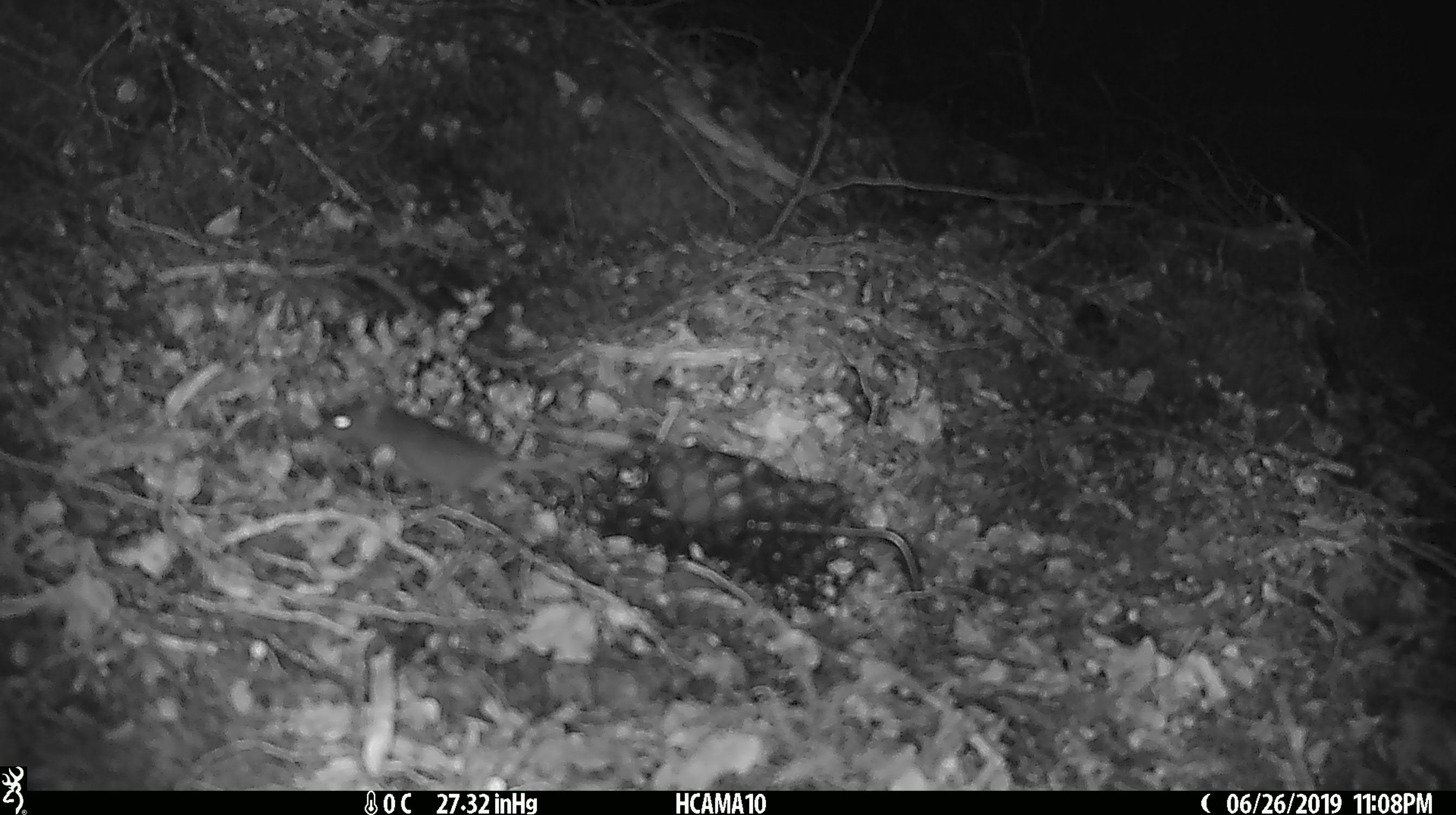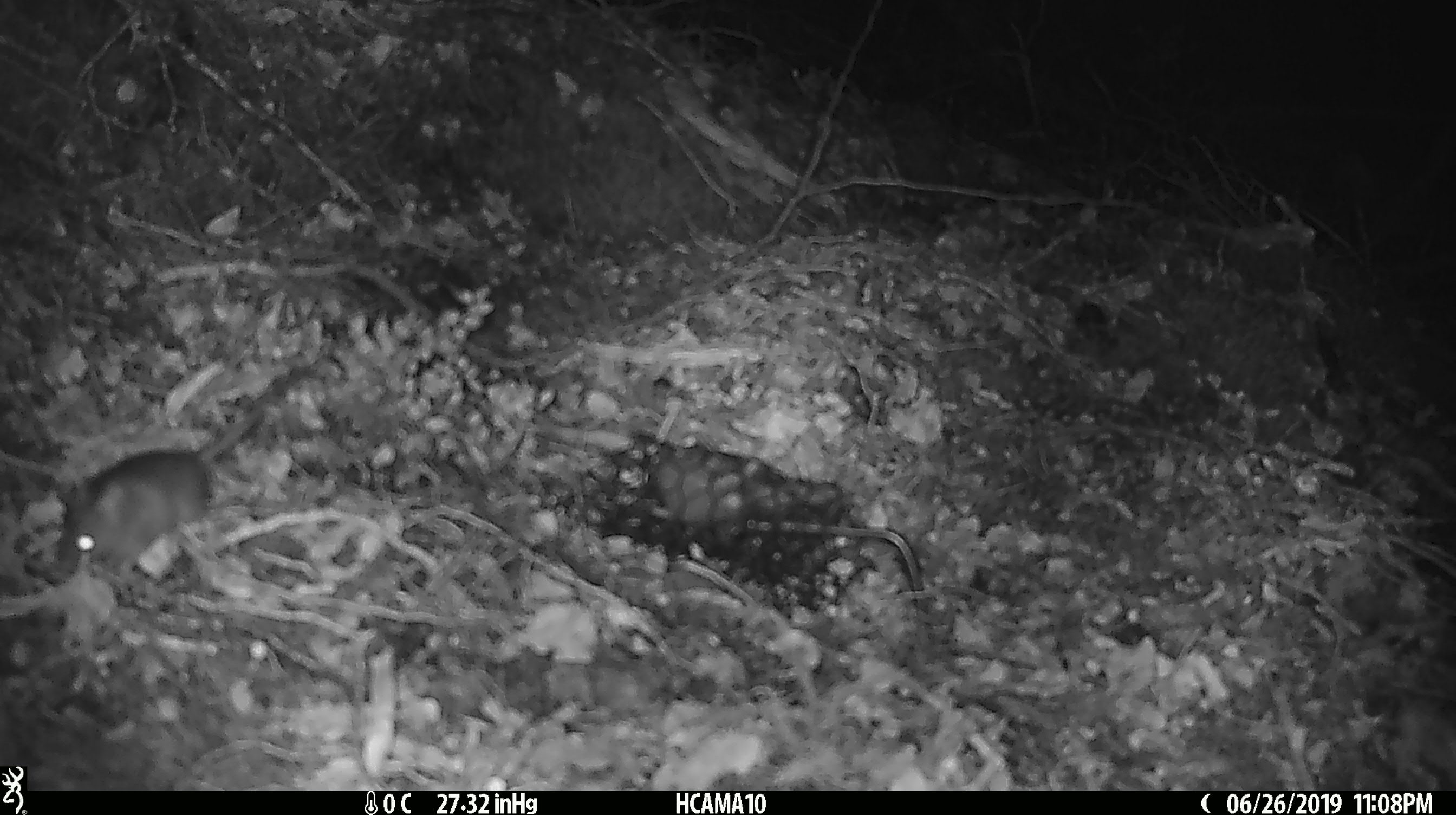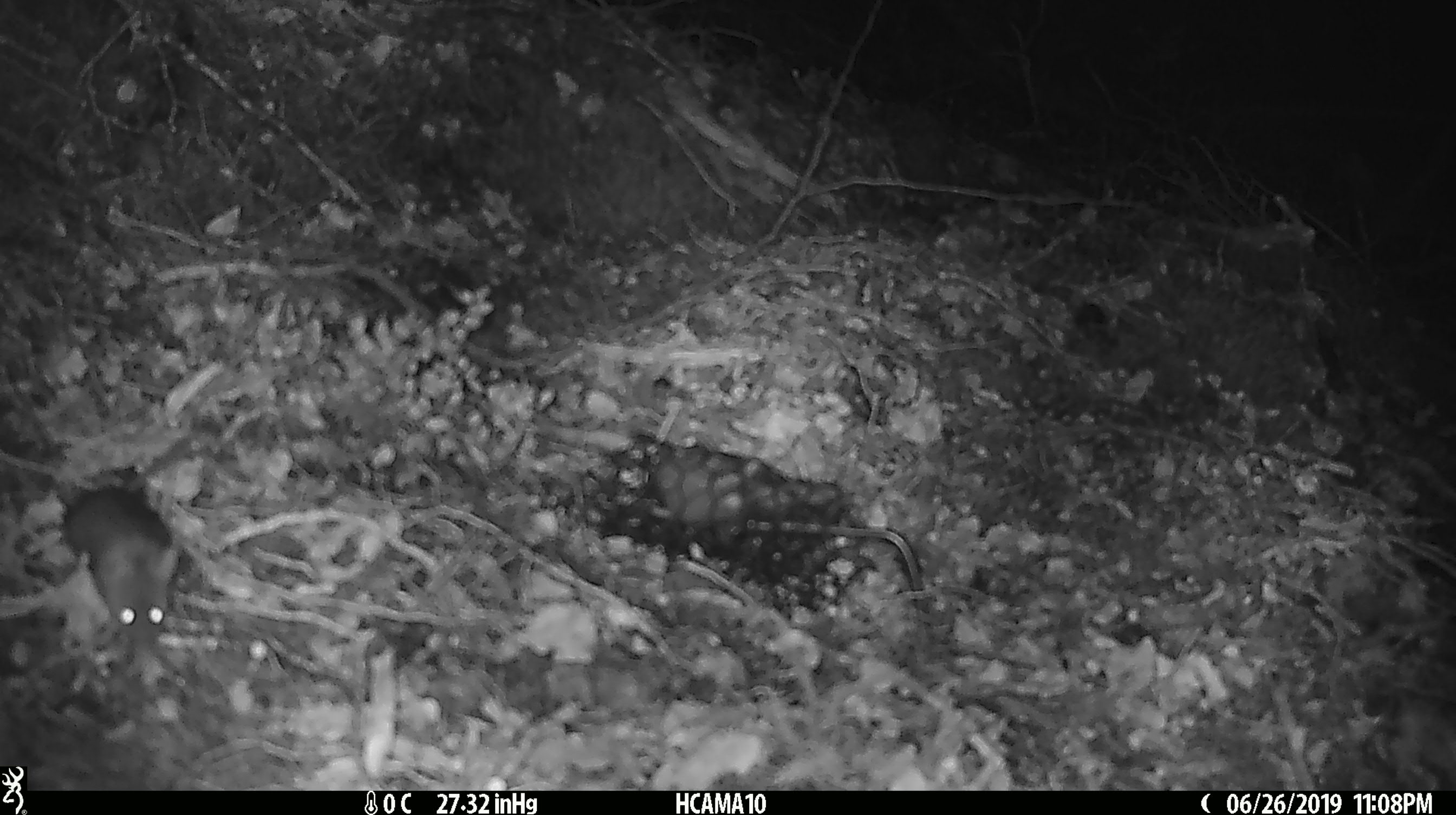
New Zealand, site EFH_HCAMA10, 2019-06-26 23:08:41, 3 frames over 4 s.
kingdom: Animalia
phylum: Chordata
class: Mammalia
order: Rodentia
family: Muridae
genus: Mus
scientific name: Mus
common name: mouse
Mouse (Mus).